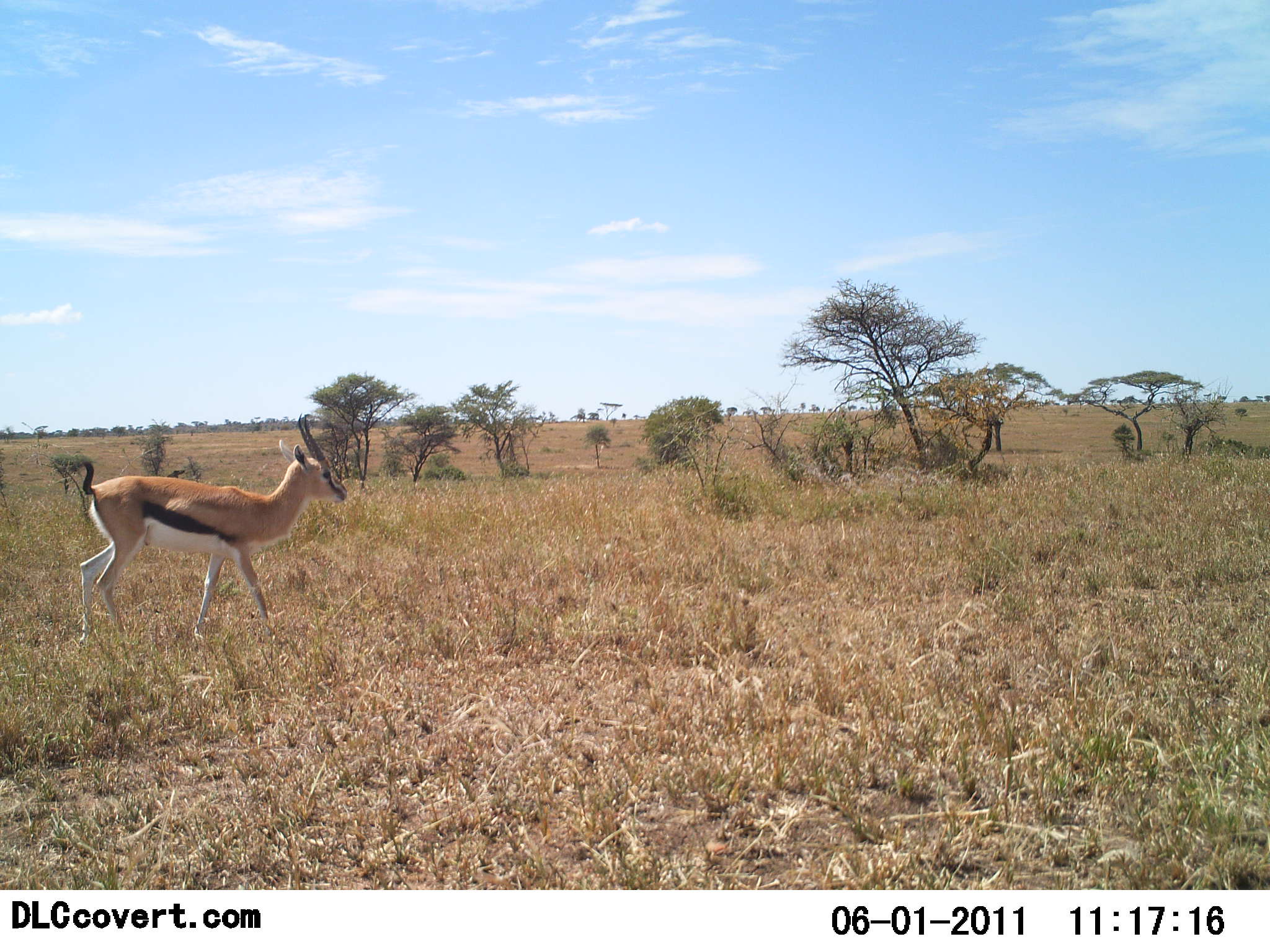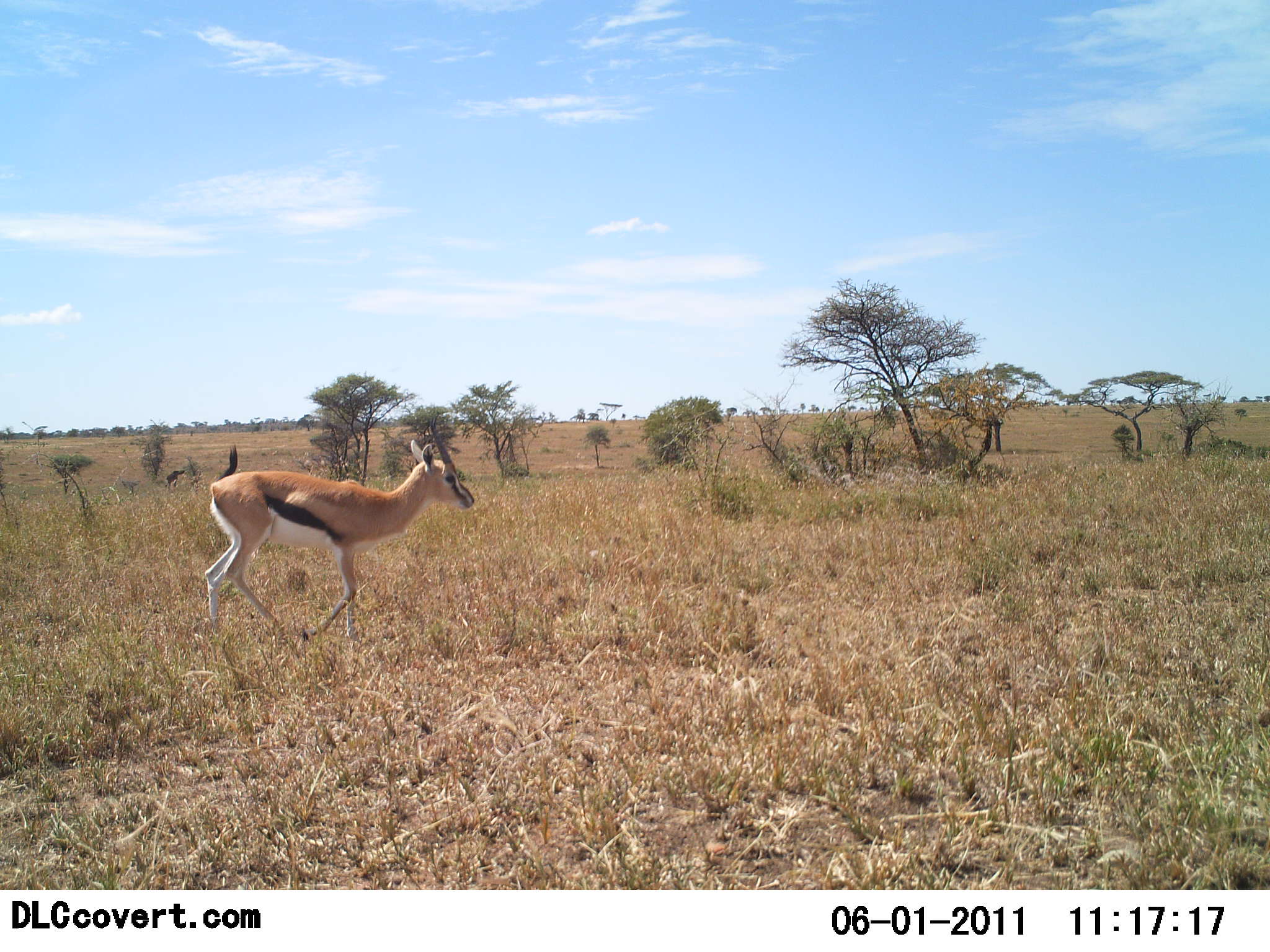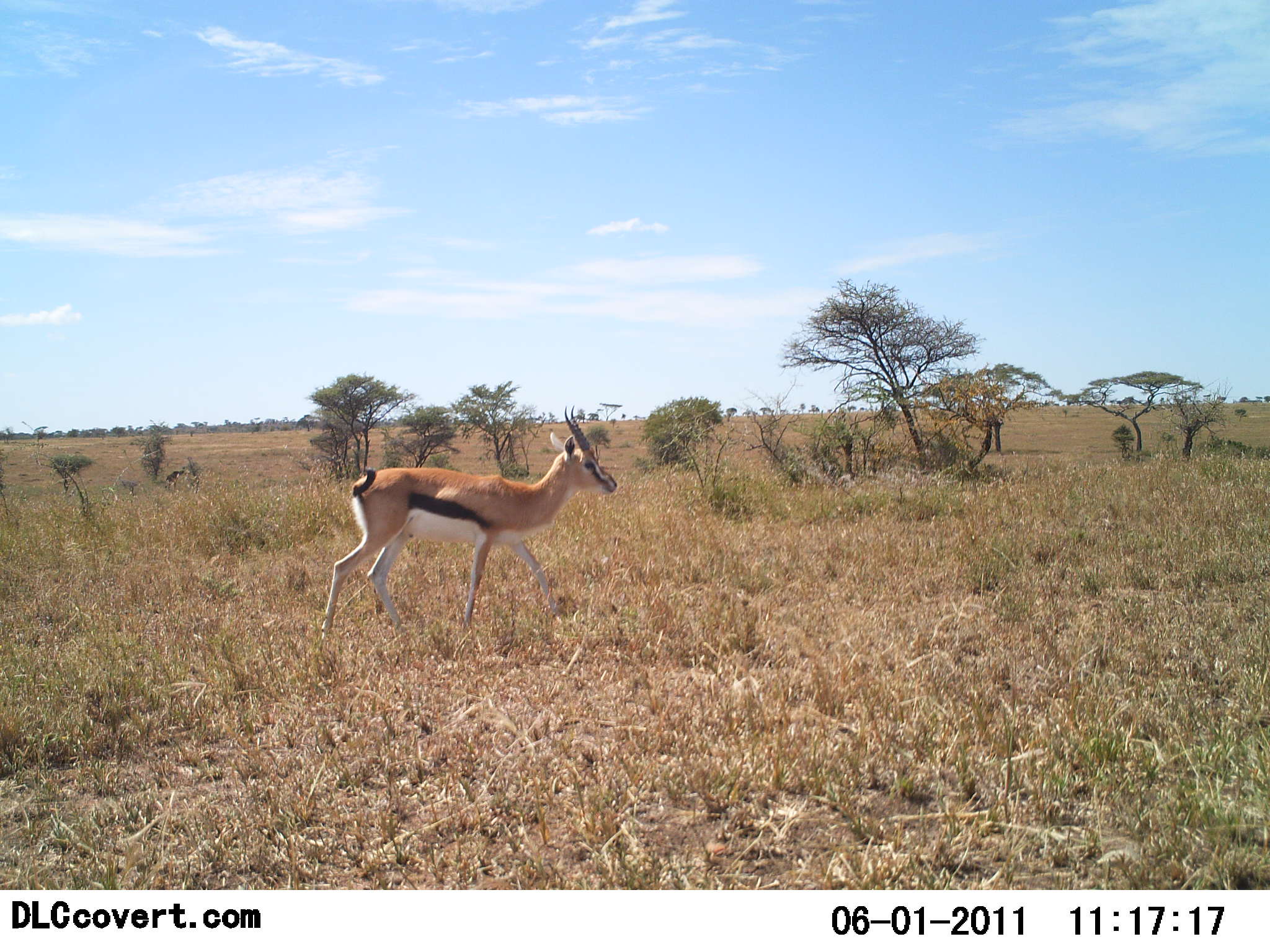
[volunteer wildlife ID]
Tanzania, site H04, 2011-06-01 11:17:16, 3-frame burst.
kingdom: Animalia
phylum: Chordata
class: Mammalia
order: Artiodactyla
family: Bovidae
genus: Eudorcas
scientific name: Eudorcas thomsonii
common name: thomson's gazelle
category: gazellethomsons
Gazellethomsons (thomson's gazelle) (Eudorcas thomsonii), count 1. Behavior (volunteer vote fractions): standing 7%, resting 0%, moving 100%, interacting 0%. Young present (vote fraction): 0%. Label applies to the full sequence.